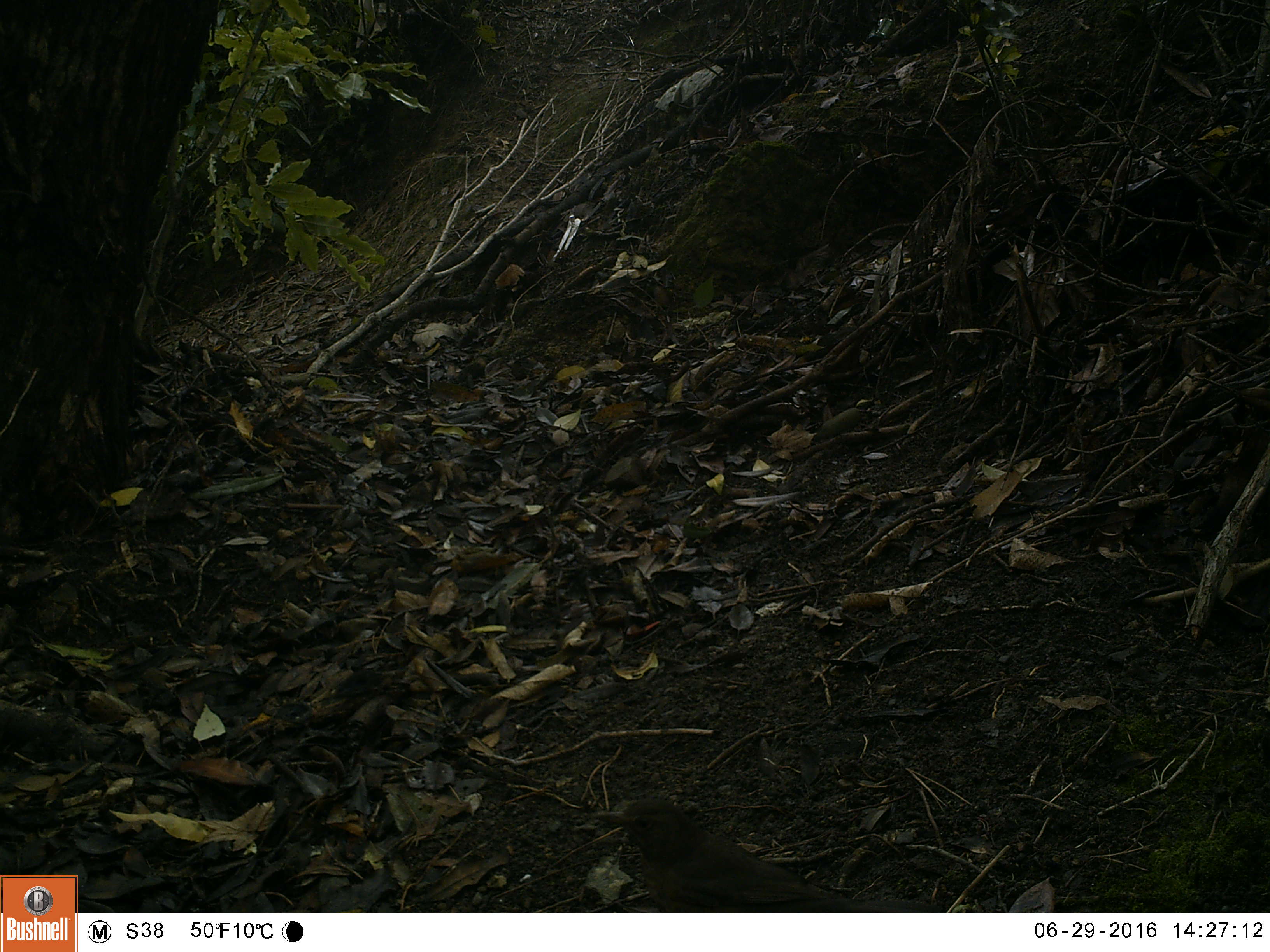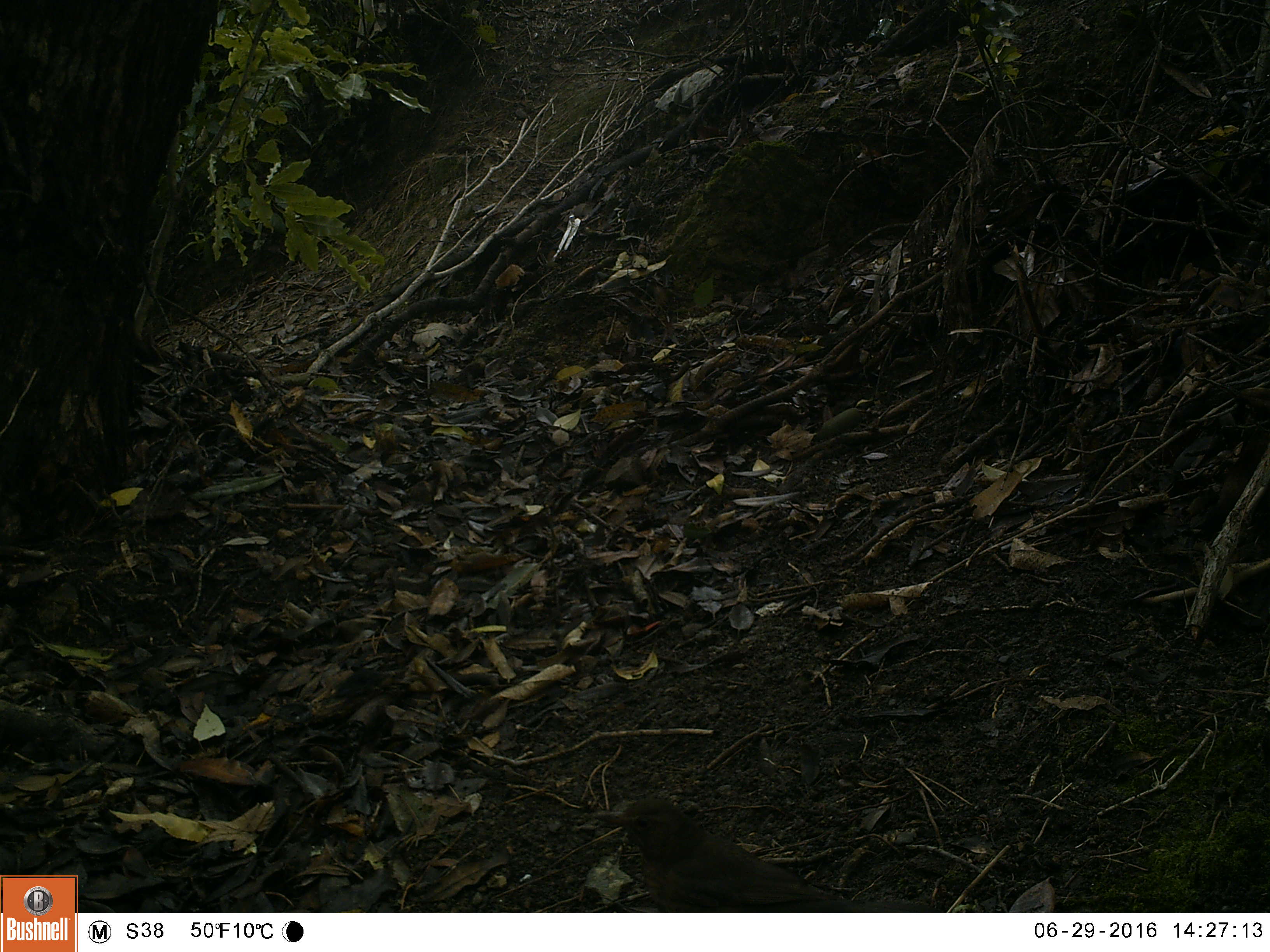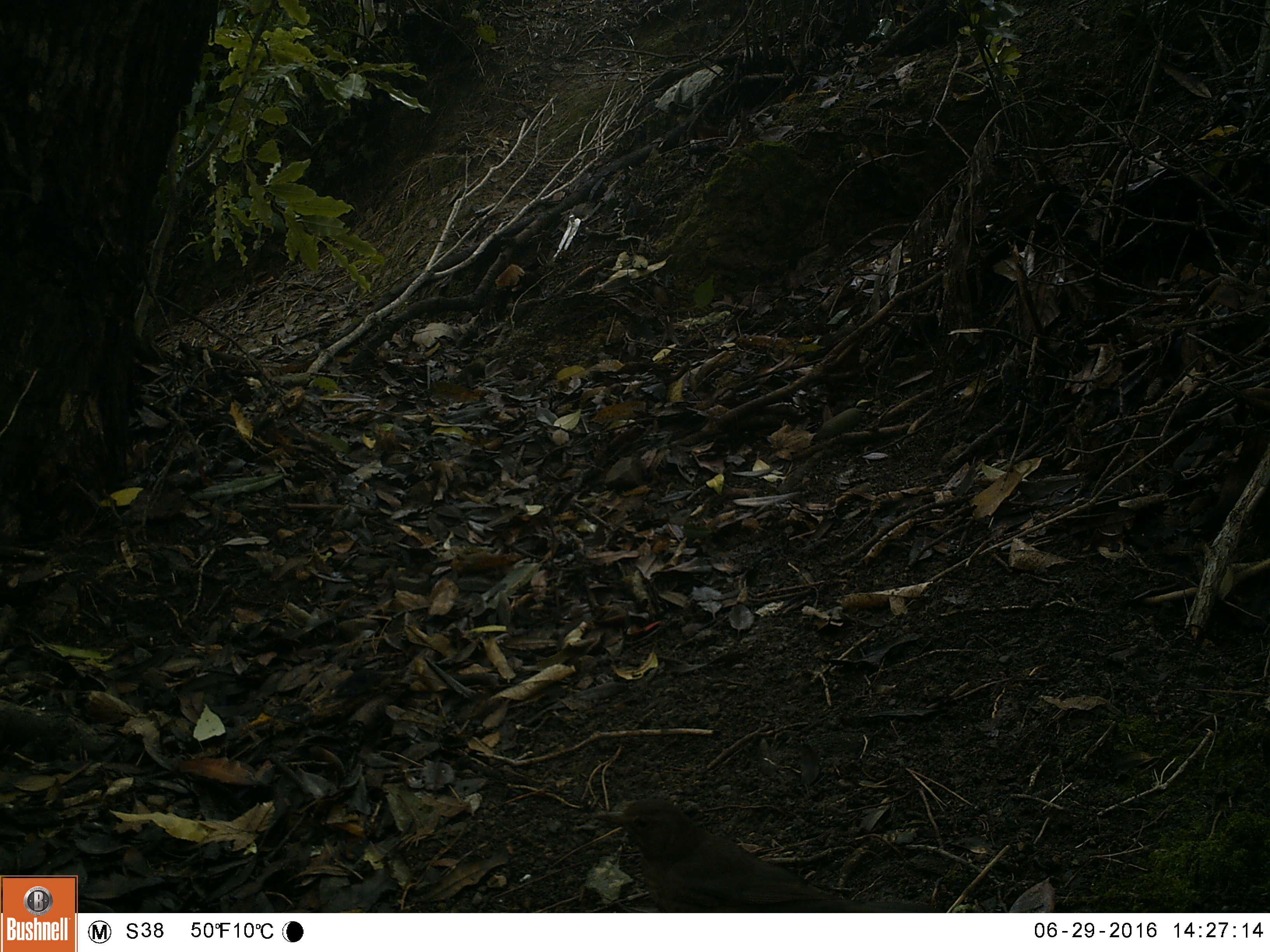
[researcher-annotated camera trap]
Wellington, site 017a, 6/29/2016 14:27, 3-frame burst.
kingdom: Animalia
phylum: Chordata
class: Aves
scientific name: Aves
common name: bird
Bird (Aves).